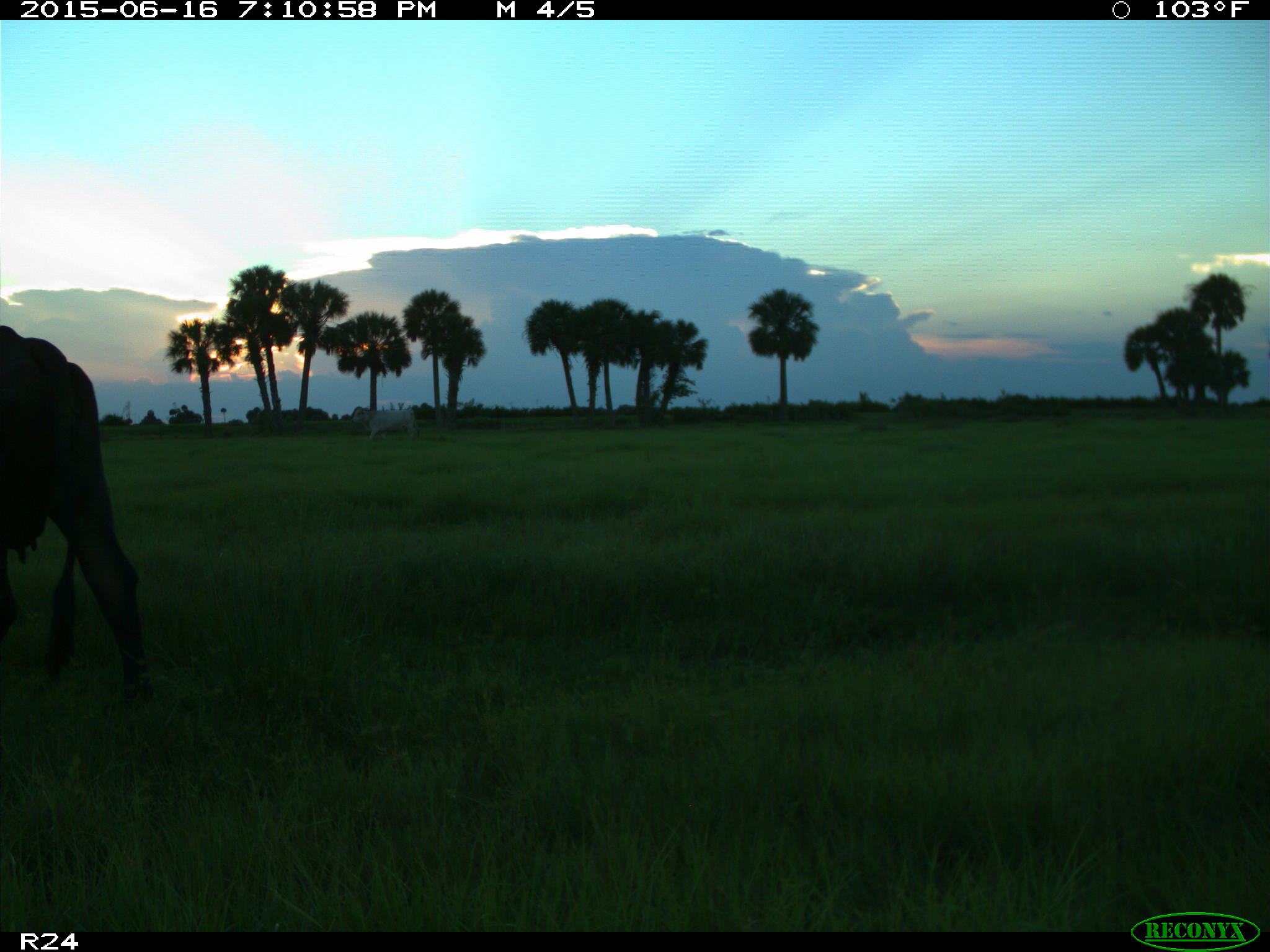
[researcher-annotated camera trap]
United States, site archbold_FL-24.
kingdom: Animalia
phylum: Chordata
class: Mammalia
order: Artiodactyla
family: Bovidae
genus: Bos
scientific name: Bos taurus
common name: domestic cow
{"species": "Bos taurus (domestic cow)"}